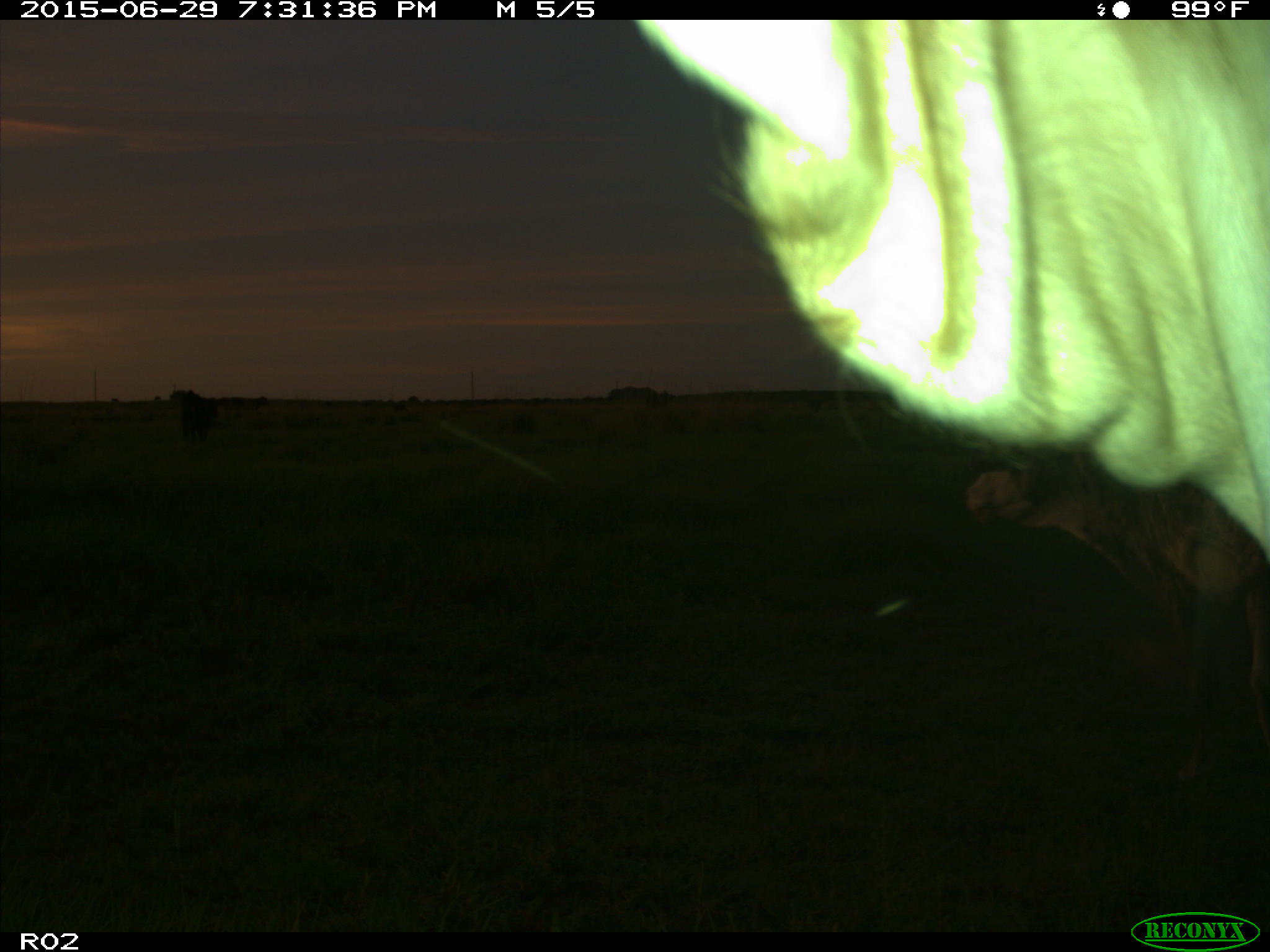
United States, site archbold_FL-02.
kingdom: Animalia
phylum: Chordata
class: Mammalia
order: Artiodactyla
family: Bovidae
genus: Bos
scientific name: Bos taurus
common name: domestic cow